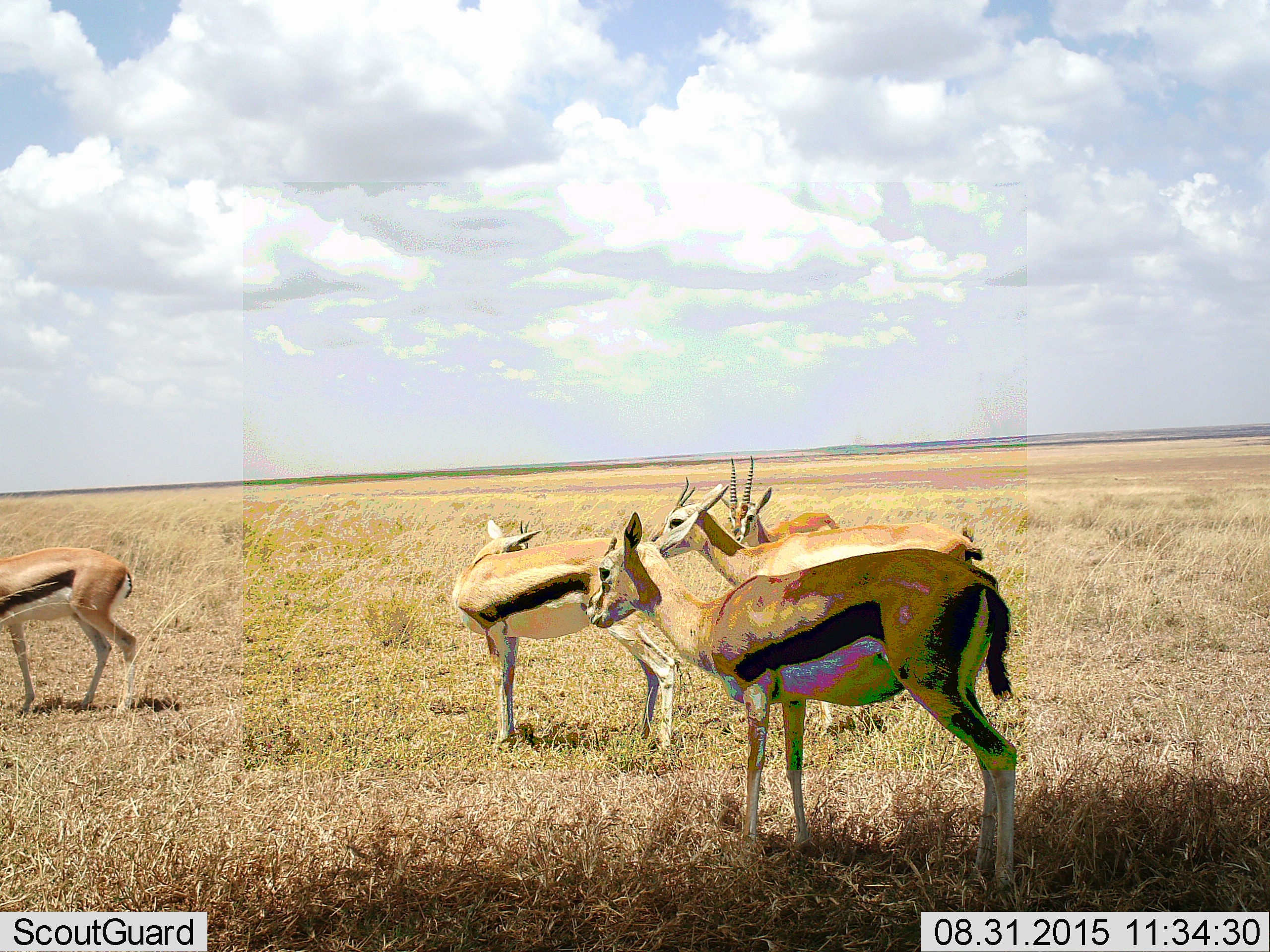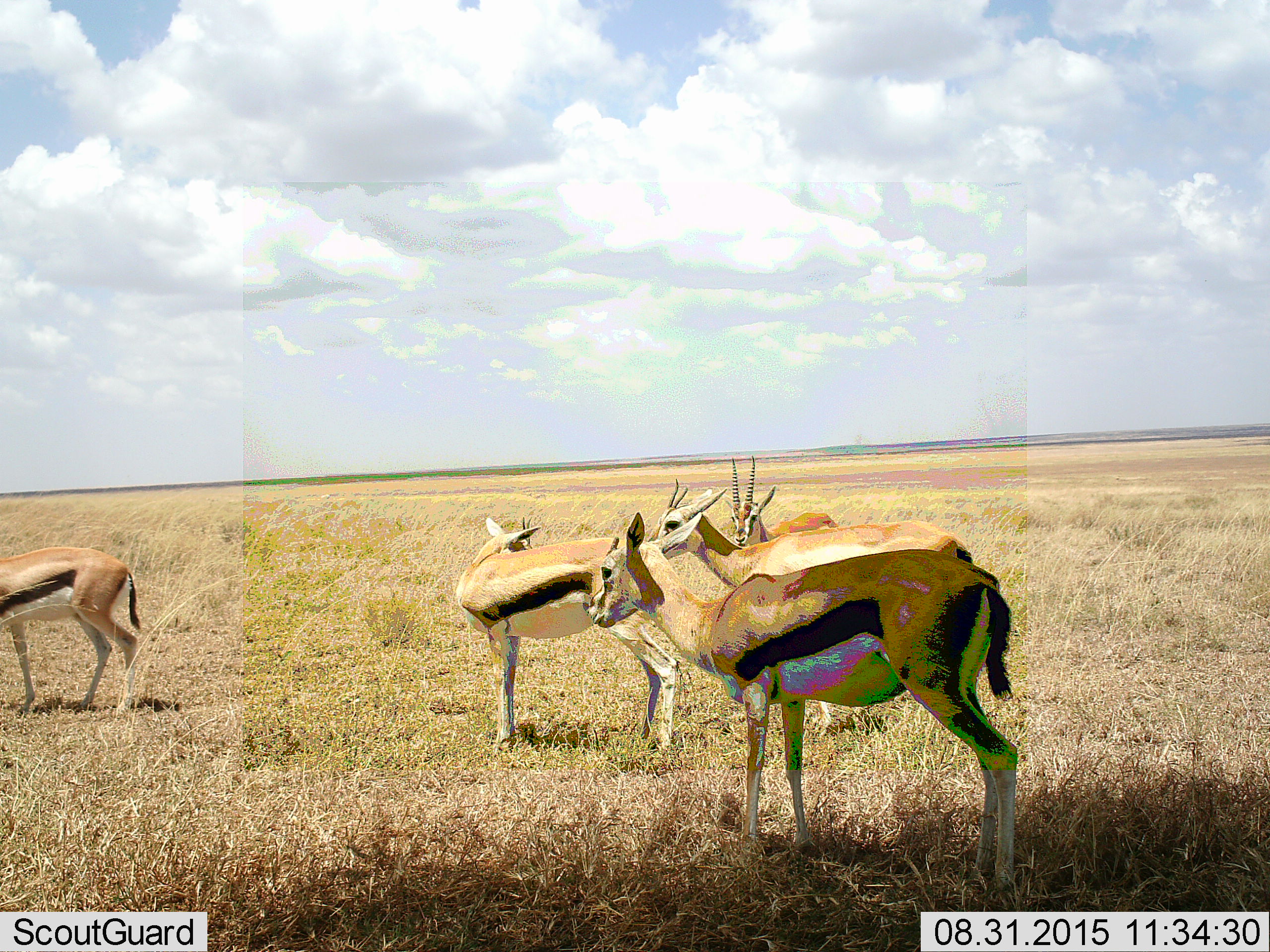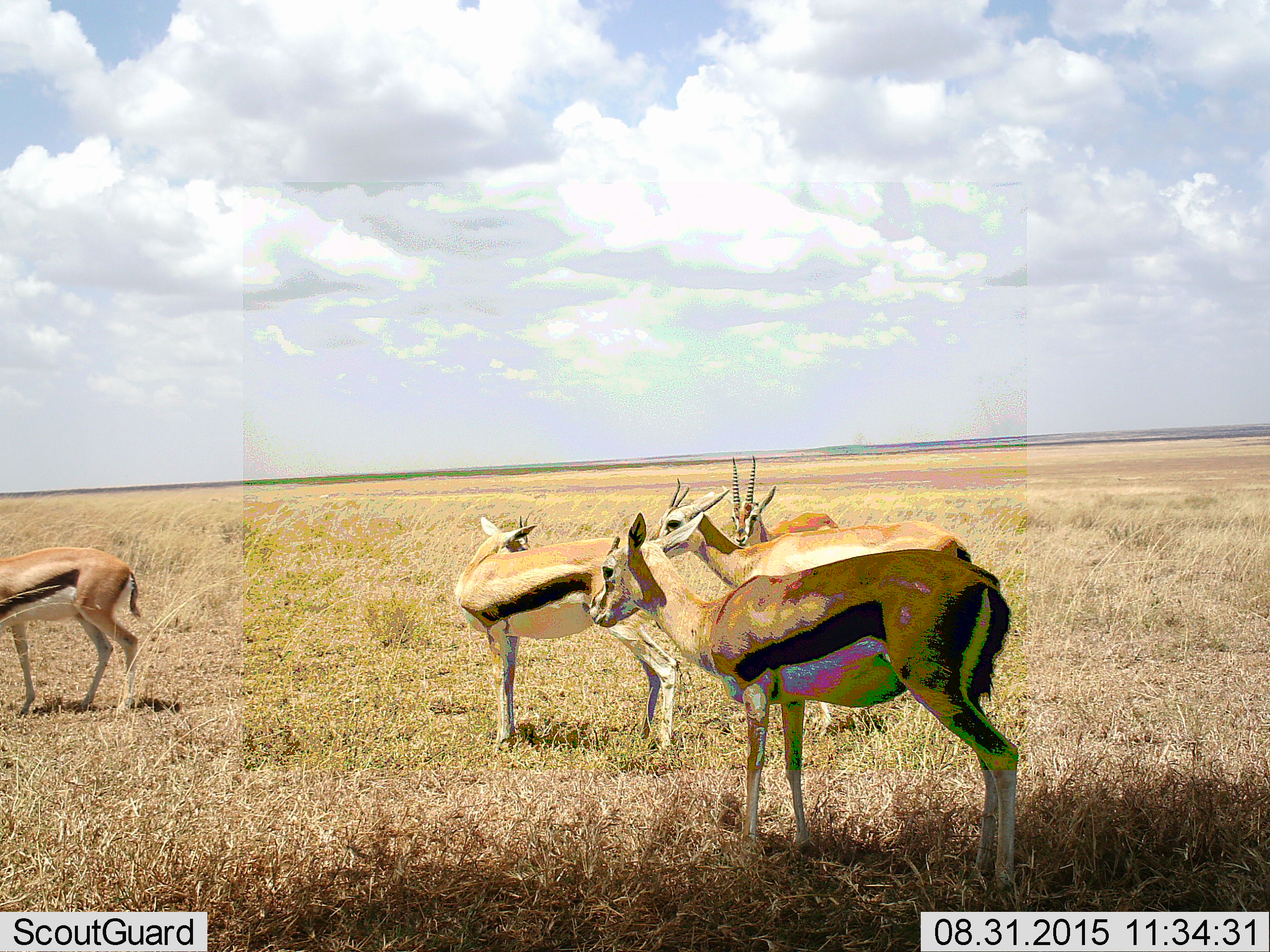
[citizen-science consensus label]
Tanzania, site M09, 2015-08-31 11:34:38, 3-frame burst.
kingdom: Animalia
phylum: Chordata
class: Mammalia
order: Artiodactyla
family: Bovidae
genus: Eudorcas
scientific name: Eudorcas thomsonii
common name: thomson's gazelle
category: gazellethomsons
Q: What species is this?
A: Gazellethomsons (thomson's gazelle) (Eudorcas thomsonii).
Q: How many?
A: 5.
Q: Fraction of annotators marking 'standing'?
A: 100%.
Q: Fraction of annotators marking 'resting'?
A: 10%.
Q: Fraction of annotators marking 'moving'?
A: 10%.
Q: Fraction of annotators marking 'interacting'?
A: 10%.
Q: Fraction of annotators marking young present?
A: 20%.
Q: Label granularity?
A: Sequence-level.